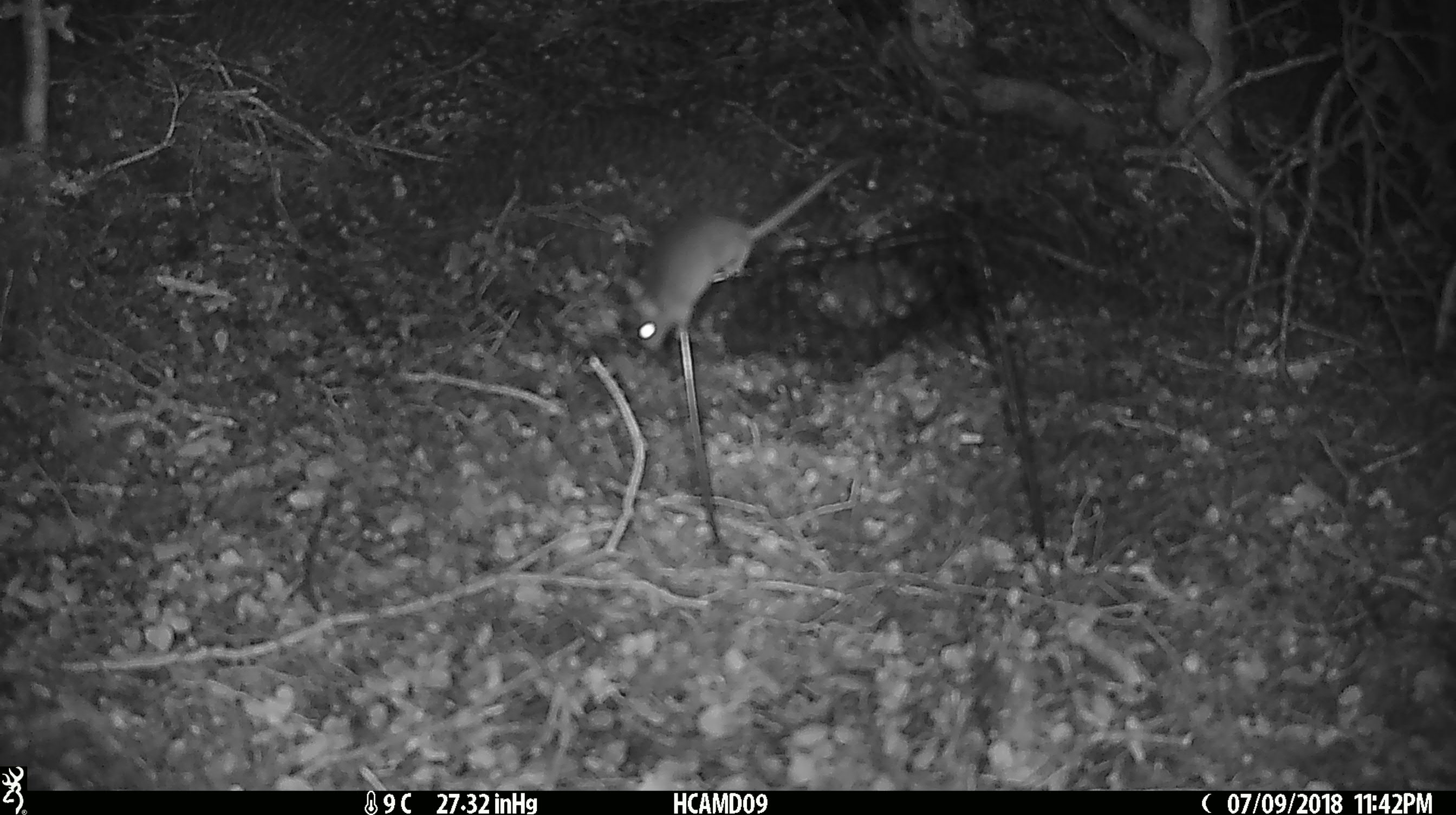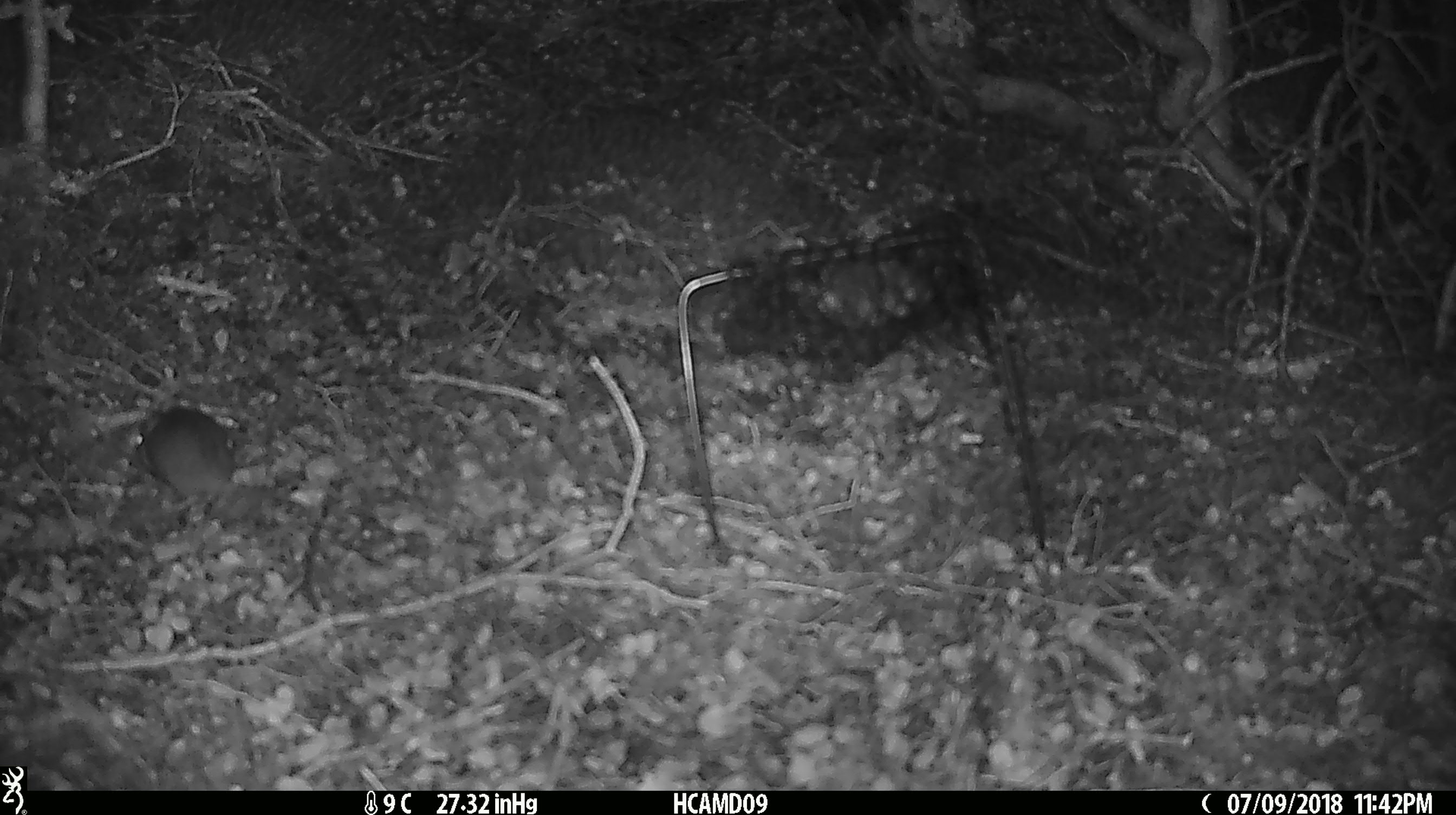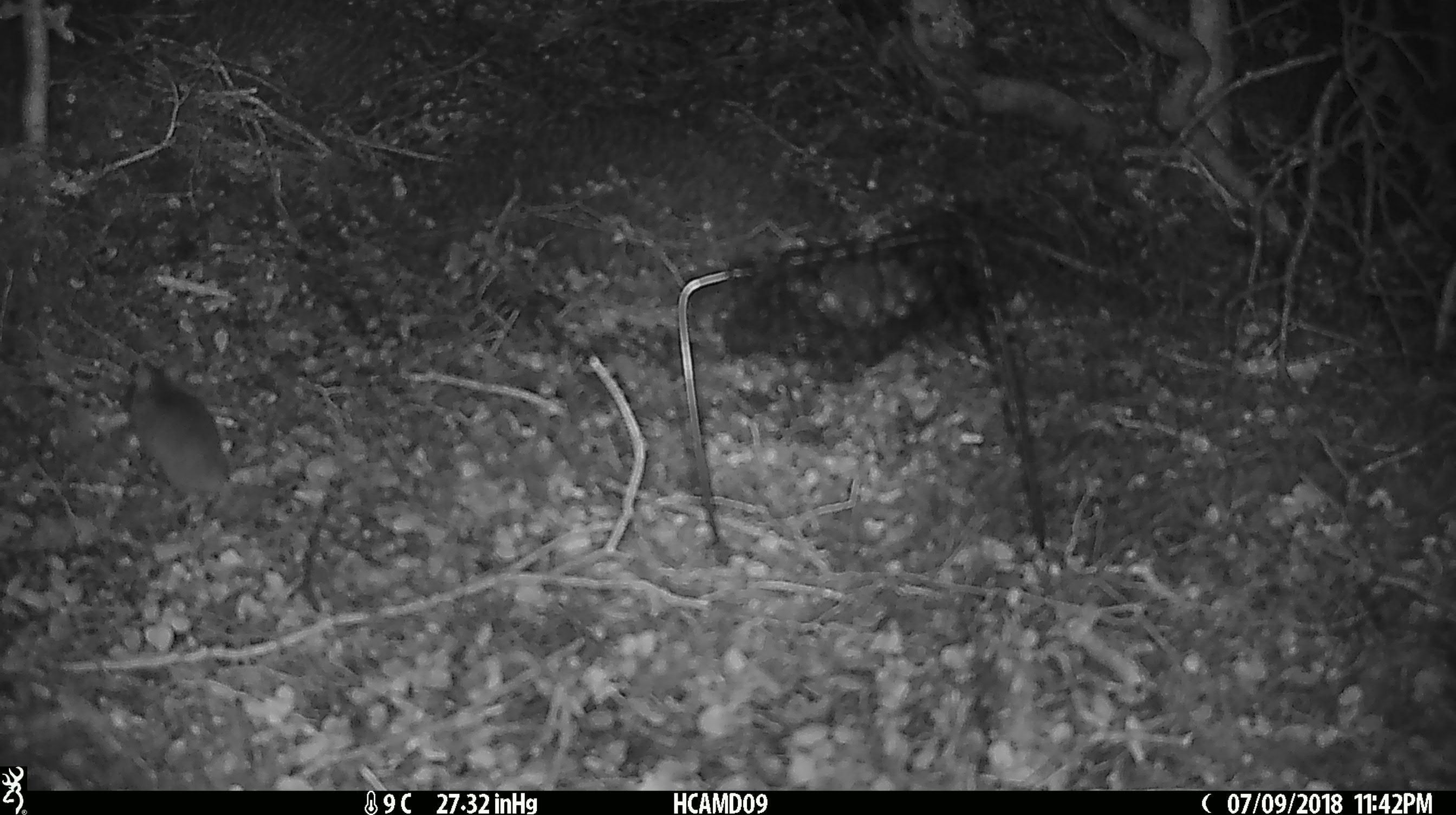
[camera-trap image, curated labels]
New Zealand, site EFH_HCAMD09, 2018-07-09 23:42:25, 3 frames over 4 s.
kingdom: Animalia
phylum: Chordata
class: Mammalia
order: Rodentia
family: Muridae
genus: Mus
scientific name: Mus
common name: mouse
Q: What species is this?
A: Mouse (Mus).